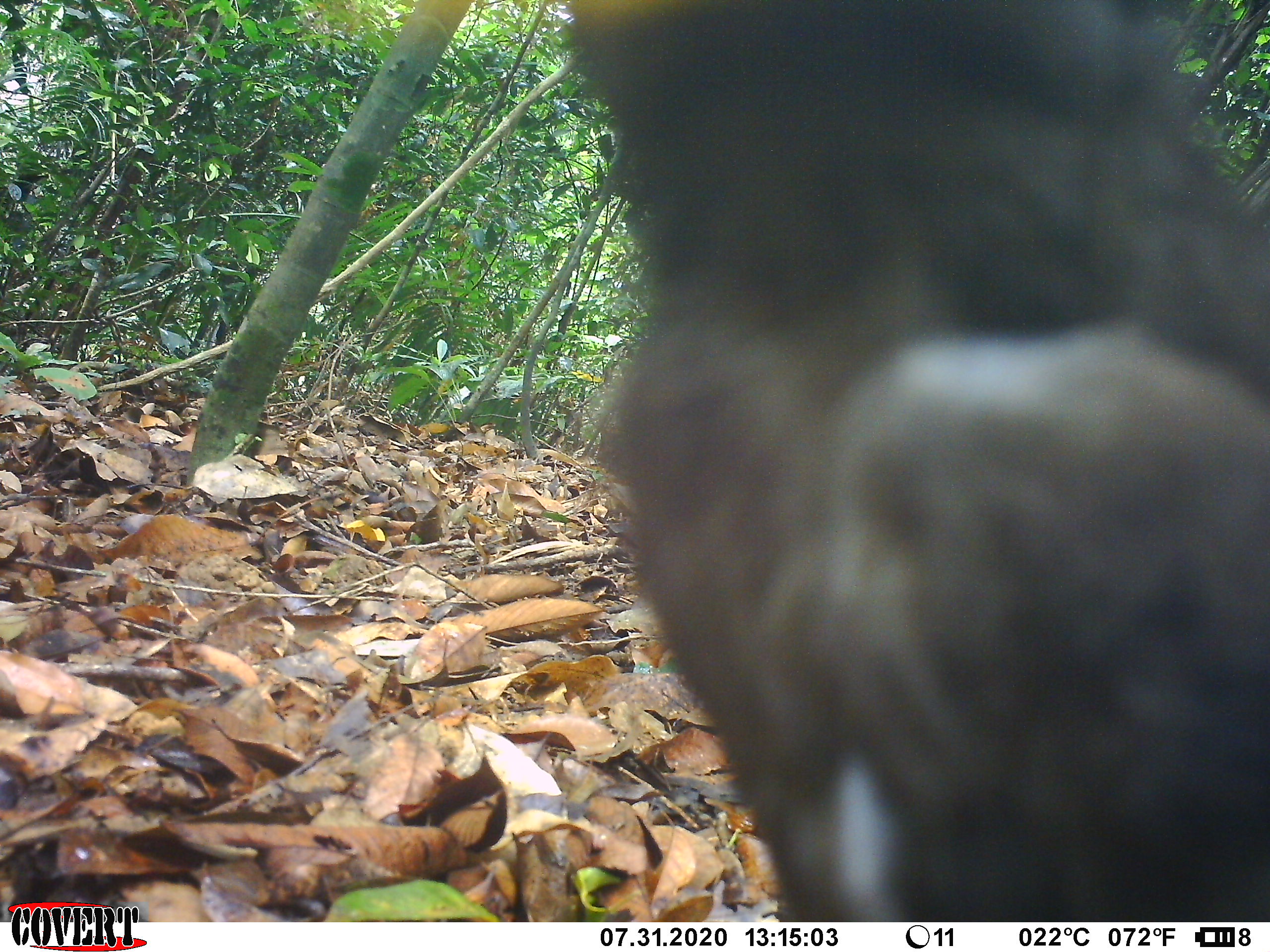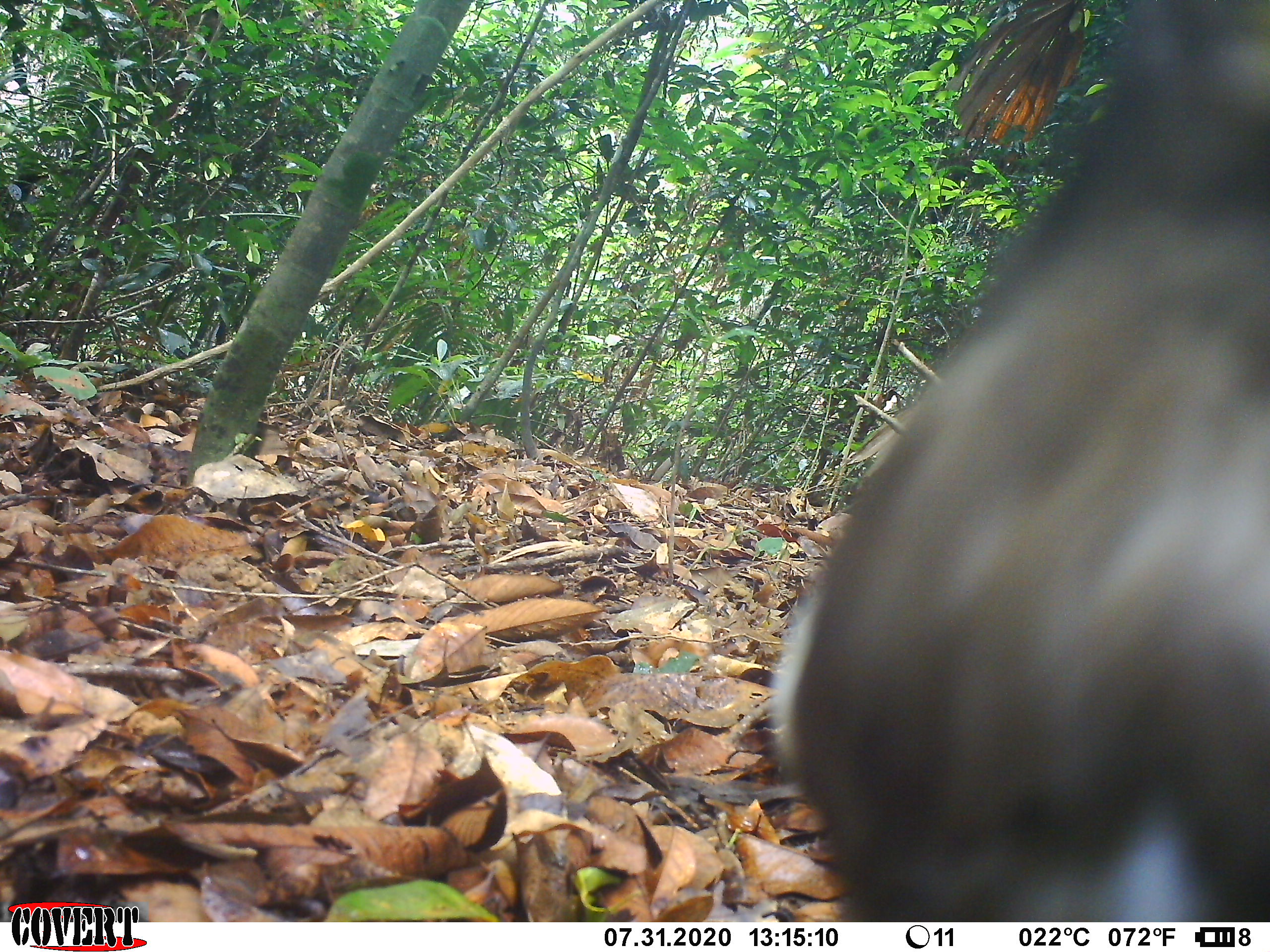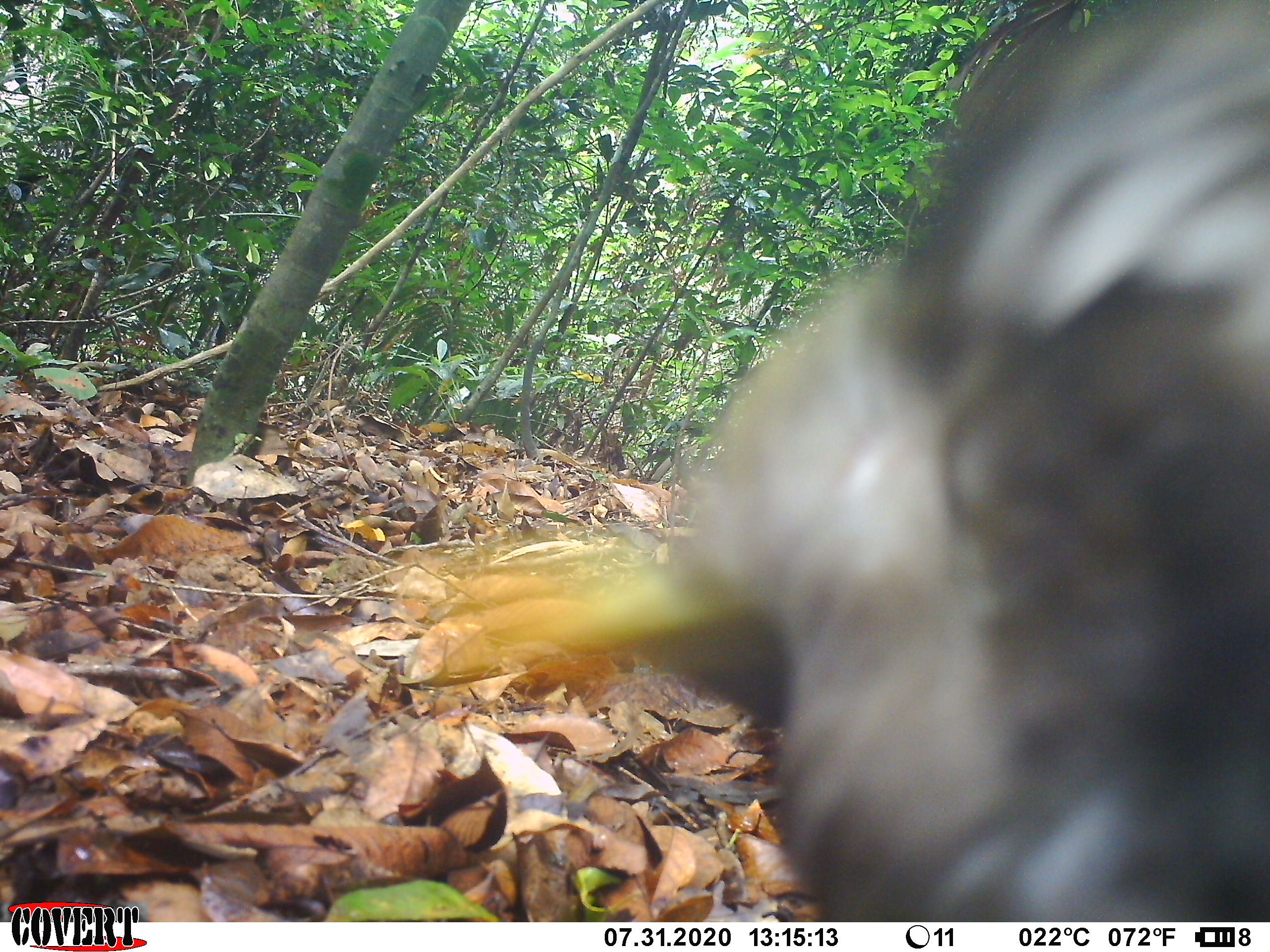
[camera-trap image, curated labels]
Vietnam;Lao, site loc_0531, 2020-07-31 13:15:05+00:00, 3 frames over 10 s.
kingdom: Animalia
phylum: Chordata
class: Aves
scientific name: Aves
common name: bird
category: unidentified bird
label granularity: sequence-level